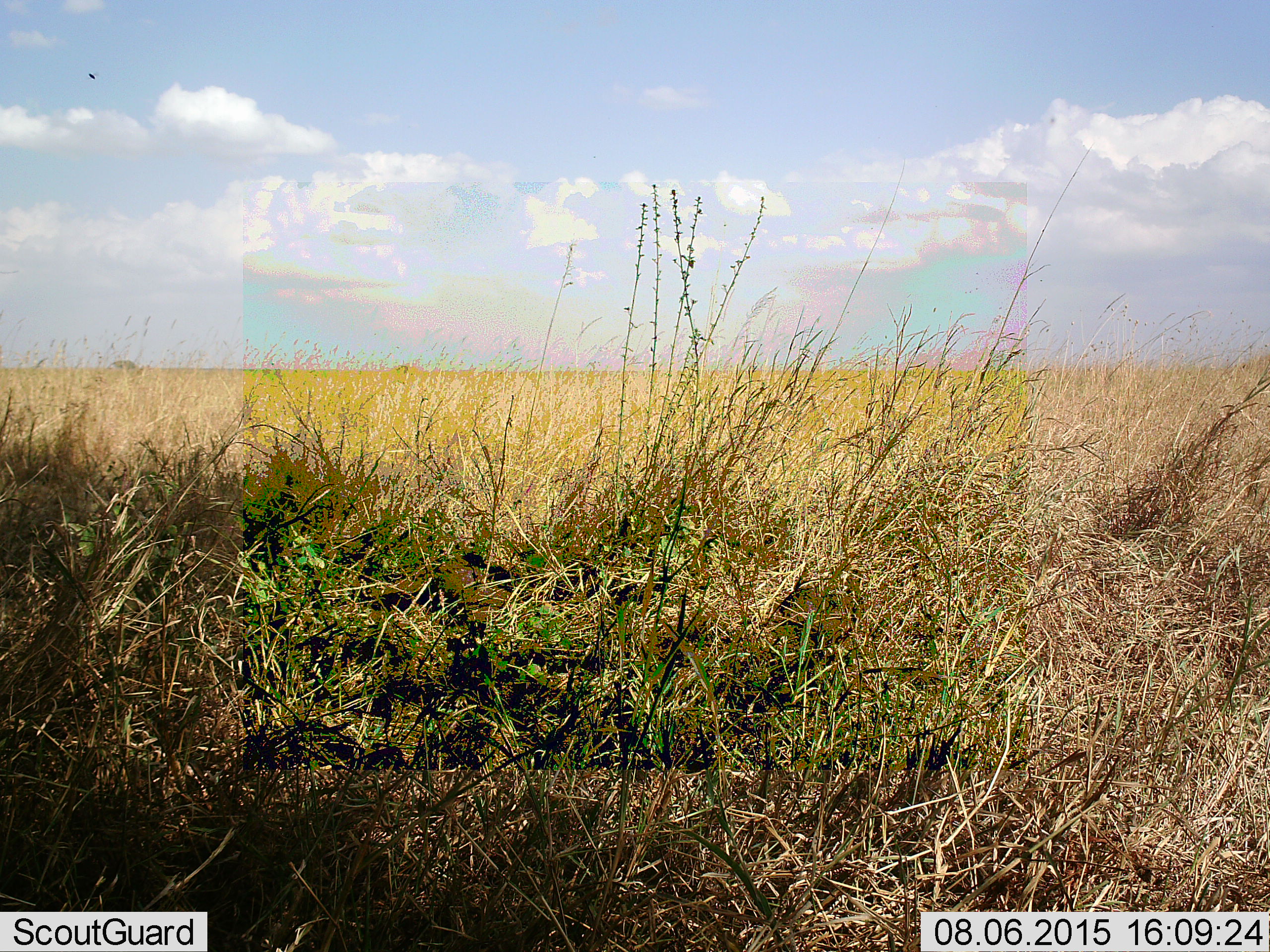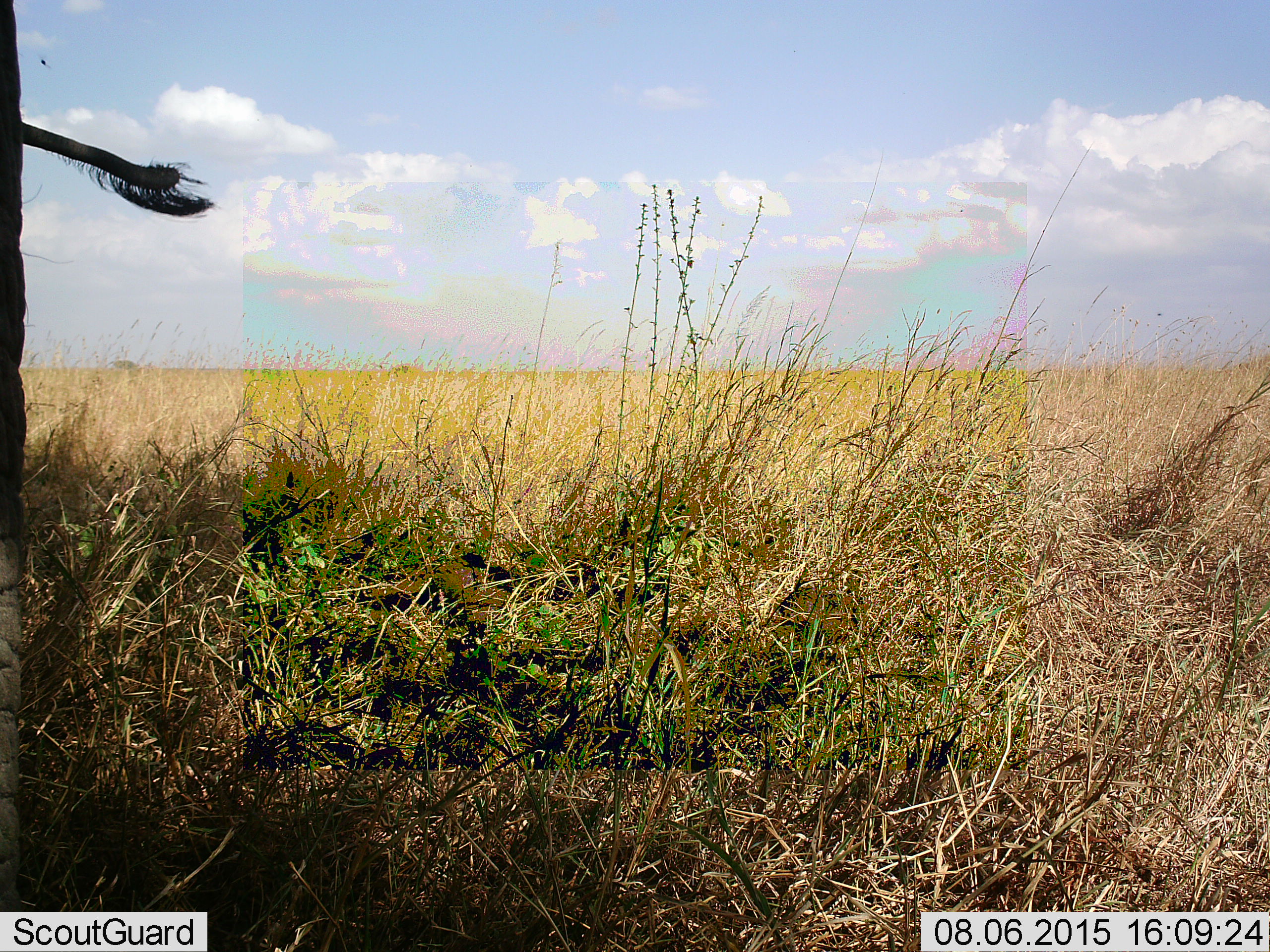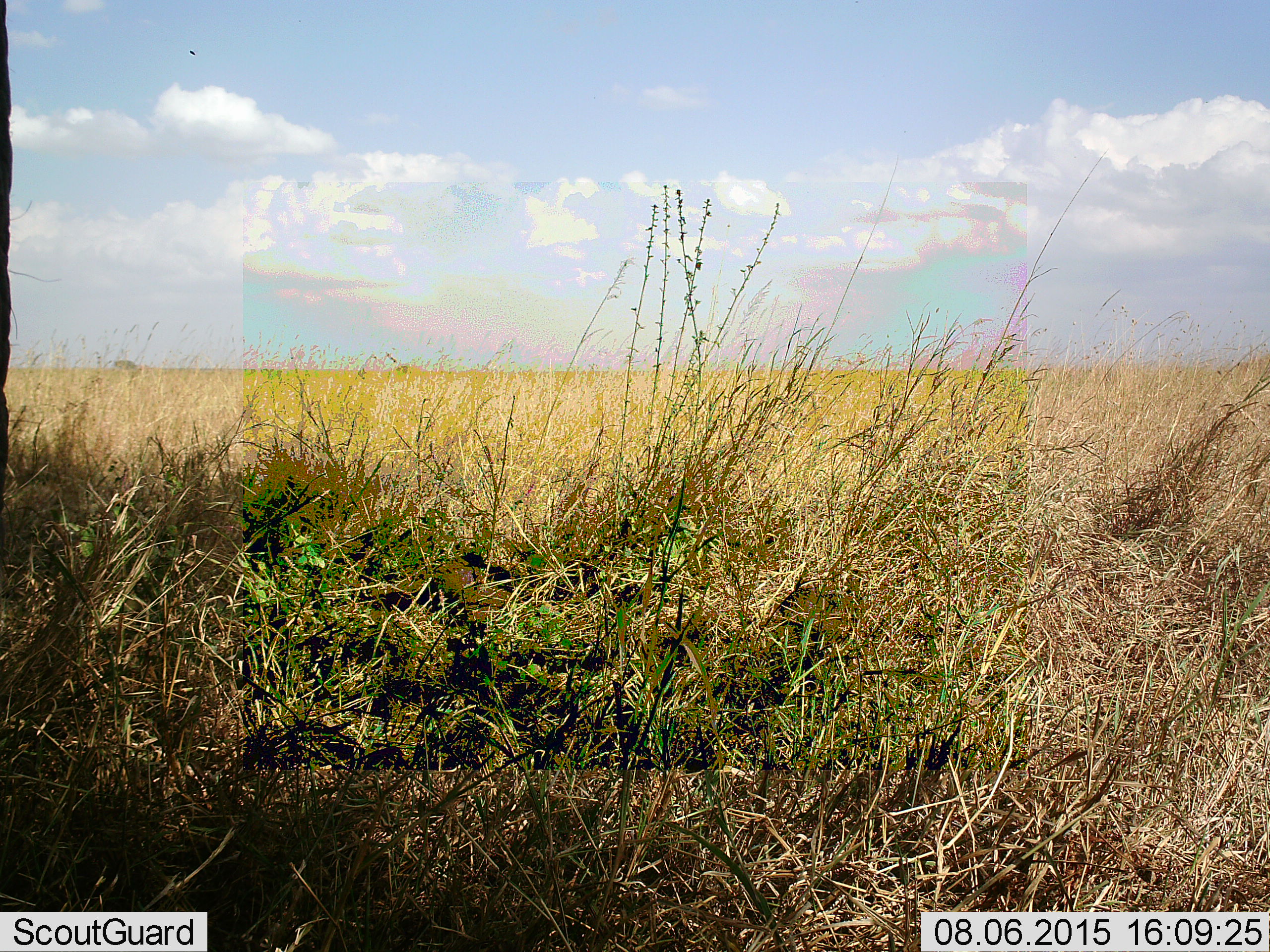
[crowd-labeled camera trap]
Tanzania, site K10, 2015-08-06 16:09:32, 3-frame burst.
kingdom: Animalia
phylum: Chordata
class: Mammalia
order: Proboscidea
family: Elephantidae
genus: Loxodonta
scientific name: Loxodonta africana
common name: african bush elephant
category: elephant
Elephant (african bush elephant) (Loxodonta africana), count 1. Behavior (volunteer vote fractions): standing 75%, resting 0%, moving 25%, interacting 0%. Young present (vote fraction): 0%. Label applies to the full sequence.